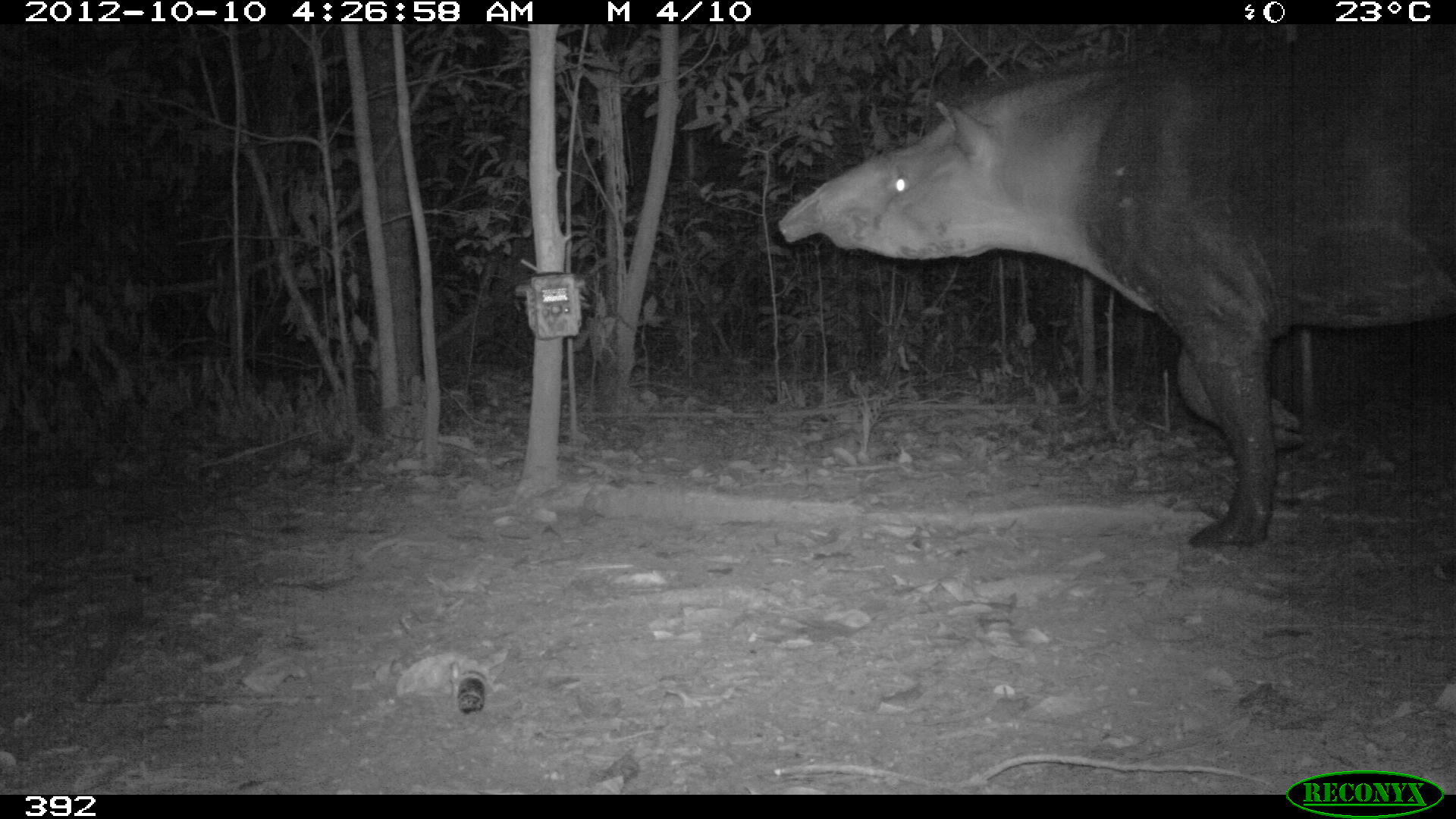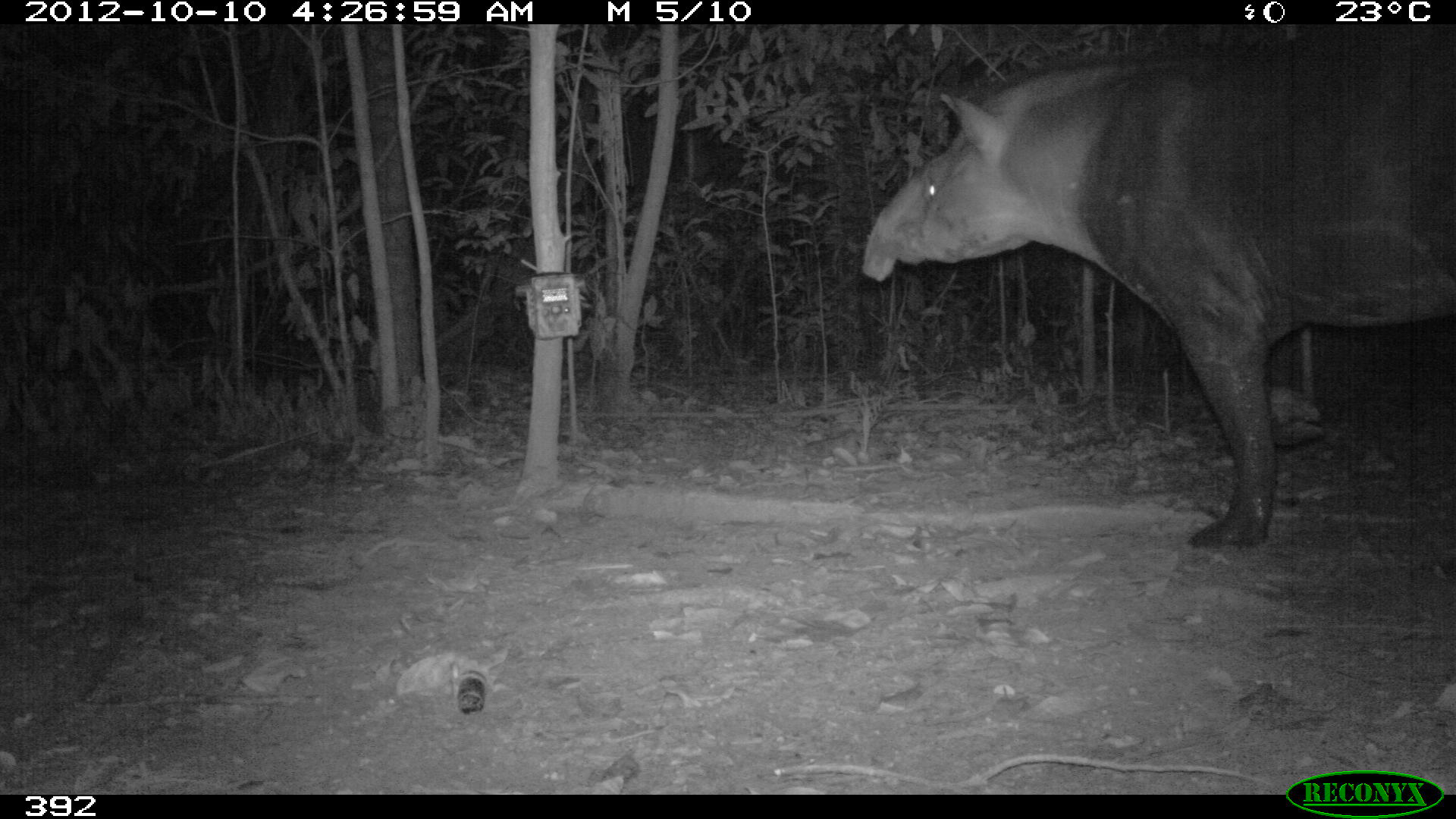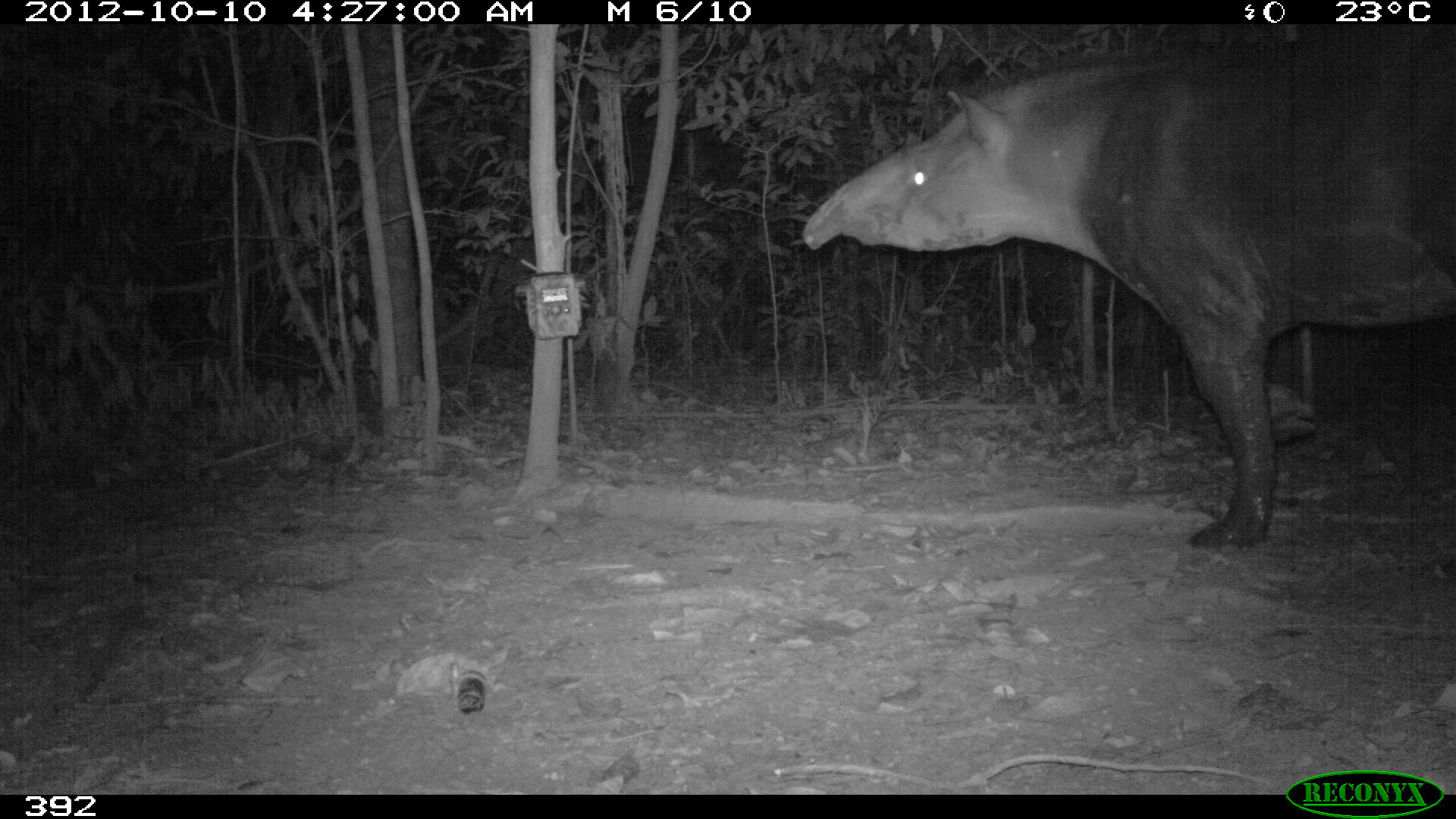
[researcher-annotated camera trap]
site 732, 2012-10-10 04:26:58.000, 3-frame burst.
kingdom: Animalia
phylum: Chordata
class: Mammalia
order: Perissodactyla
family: Tapiridae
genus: Tapirus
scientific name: Tapirus terrestris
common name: south american tapir